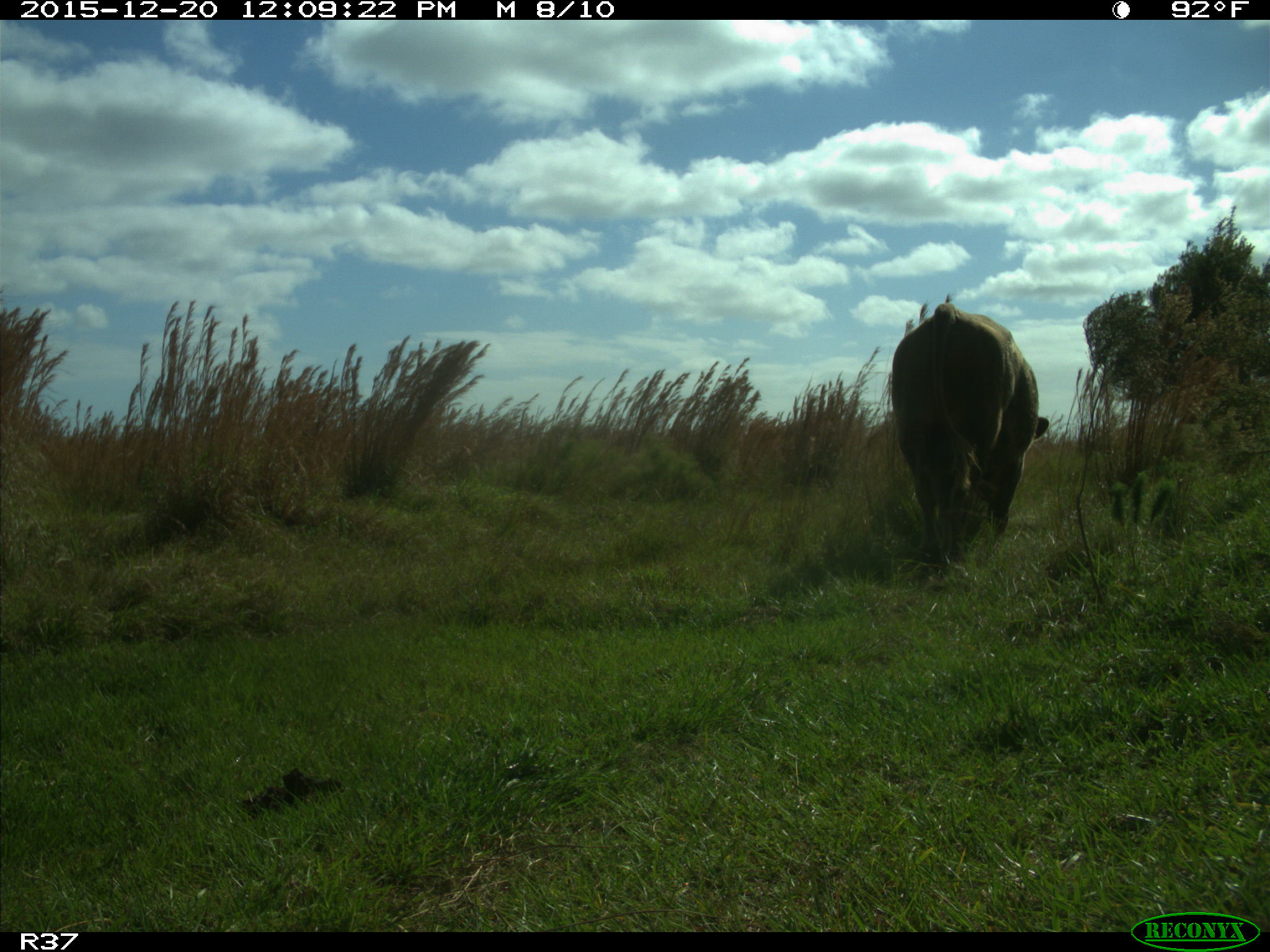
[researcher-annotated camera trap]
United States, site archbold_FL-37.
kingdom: Animalia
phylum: Chordata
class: Mammalia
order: Artiodactyla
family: Bovidae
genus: Bos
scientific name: Bos taurus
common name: domestic cow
Bos taurus (domestic cow).